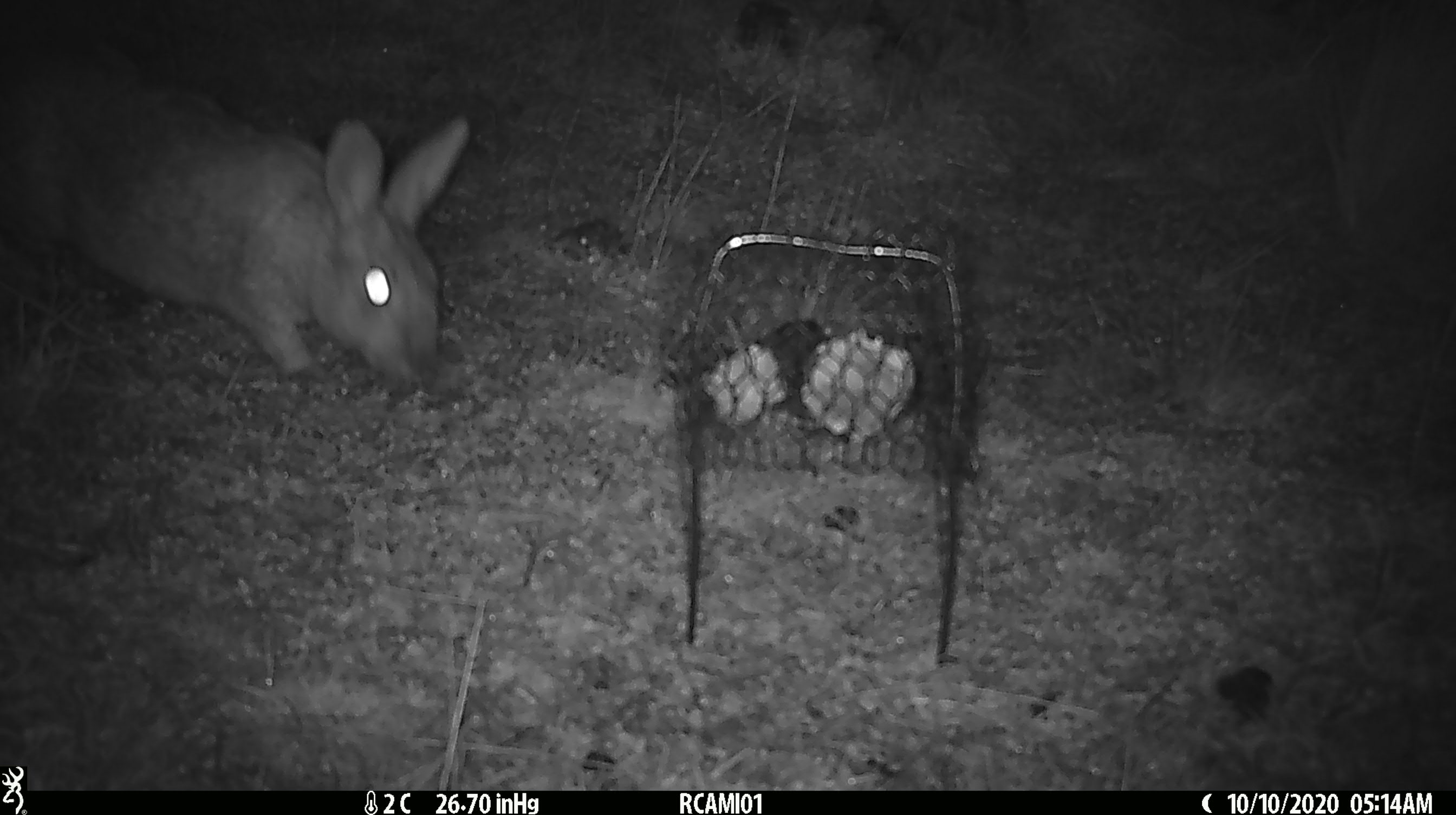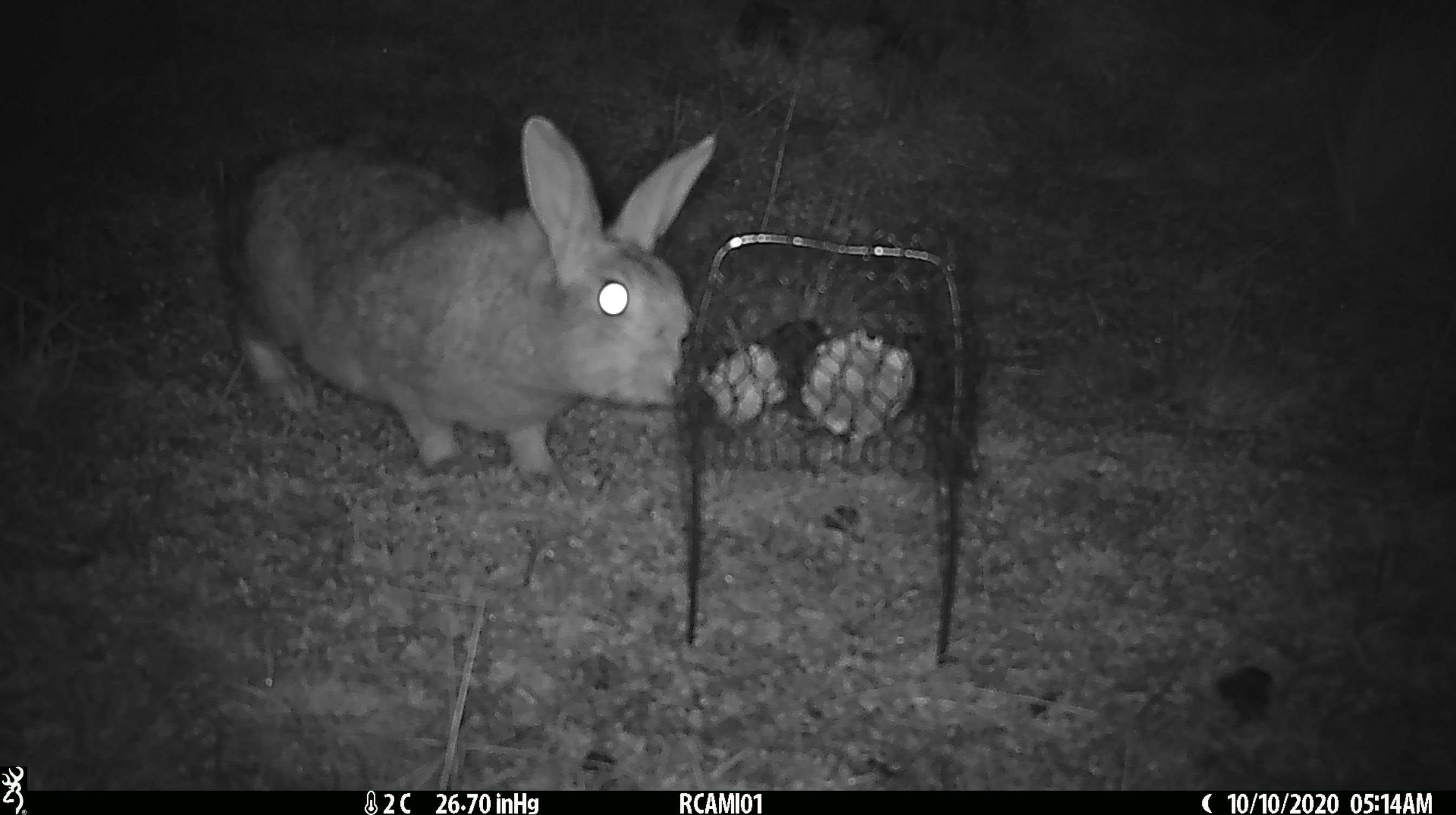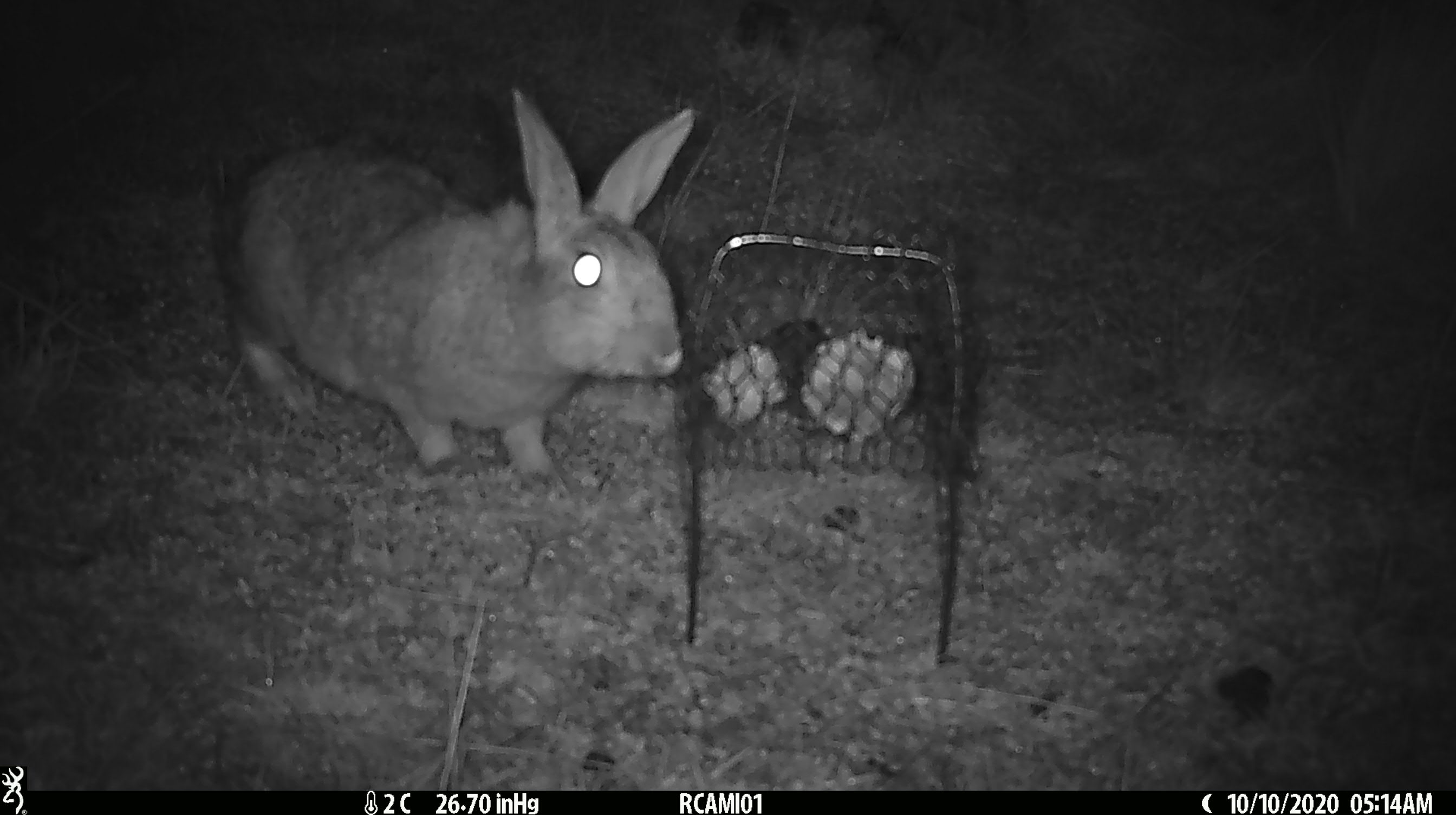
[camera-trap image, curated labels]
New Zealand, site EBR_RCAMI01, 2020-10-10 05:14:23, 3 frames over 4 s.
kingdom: Animalia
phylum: Chordata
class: Mammalia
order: Lagomorpha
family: Leporidae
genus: Oryctolagus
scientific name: Oryctolagus cuniculus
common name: european rabbit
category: rabbit